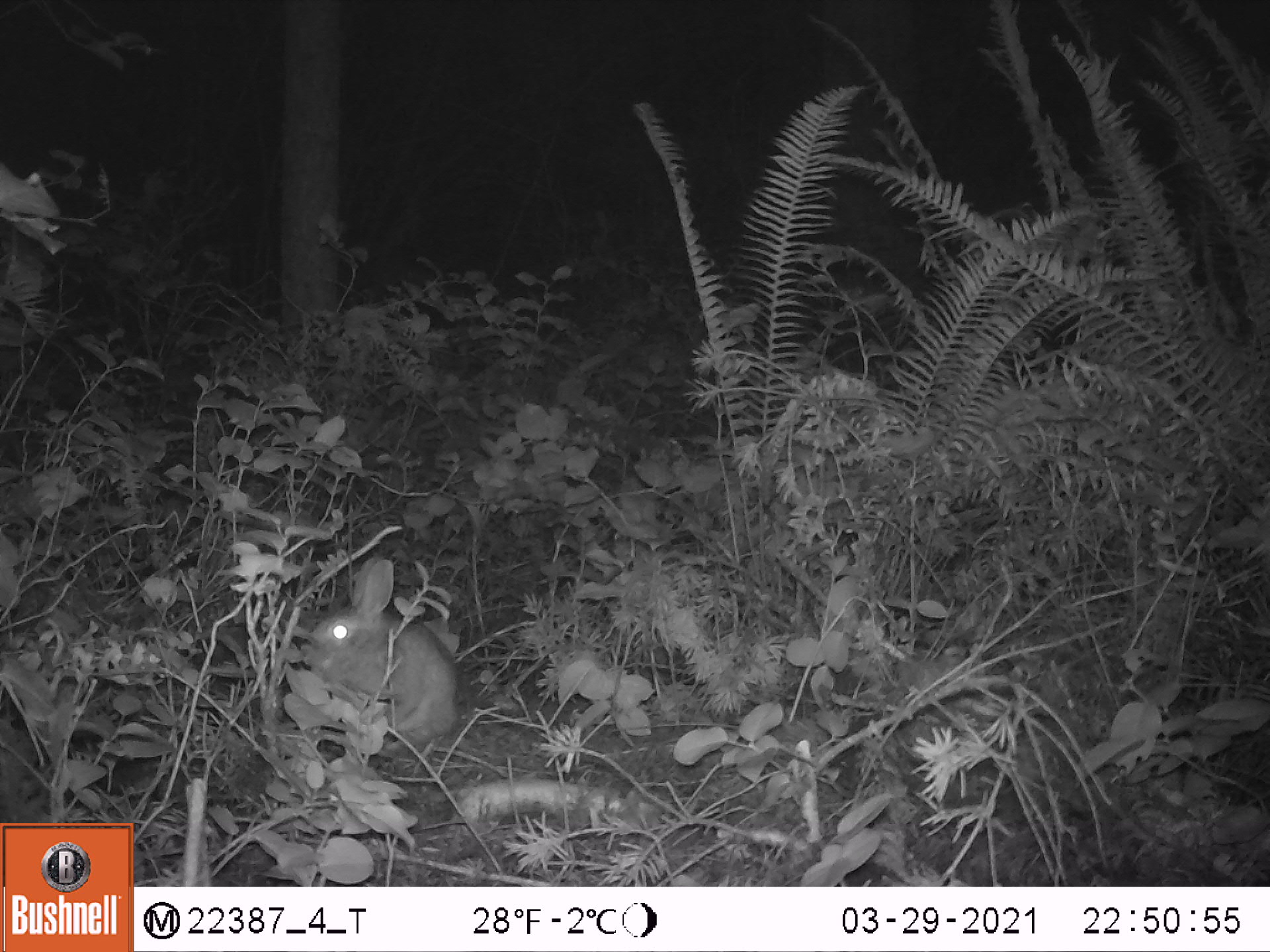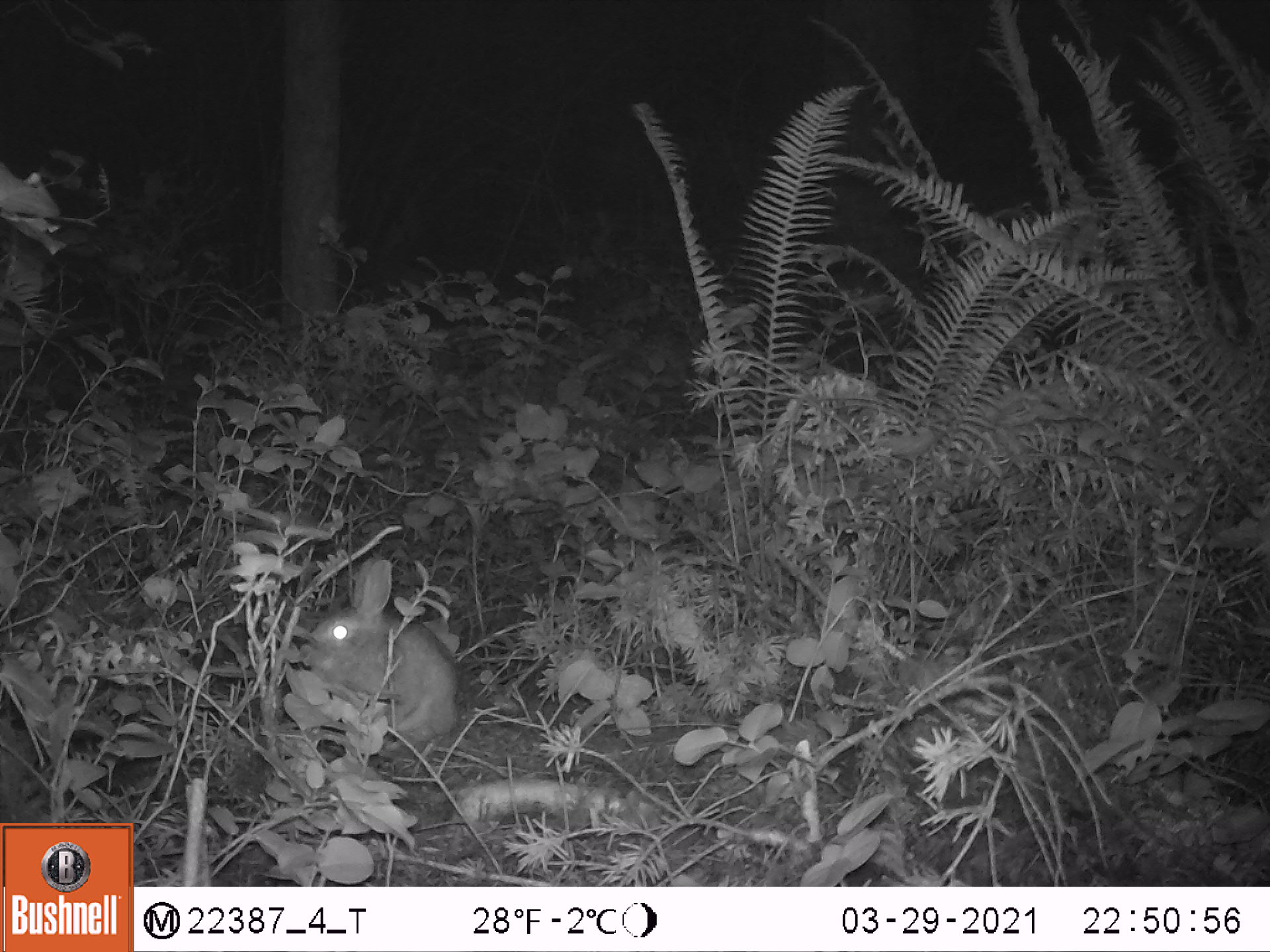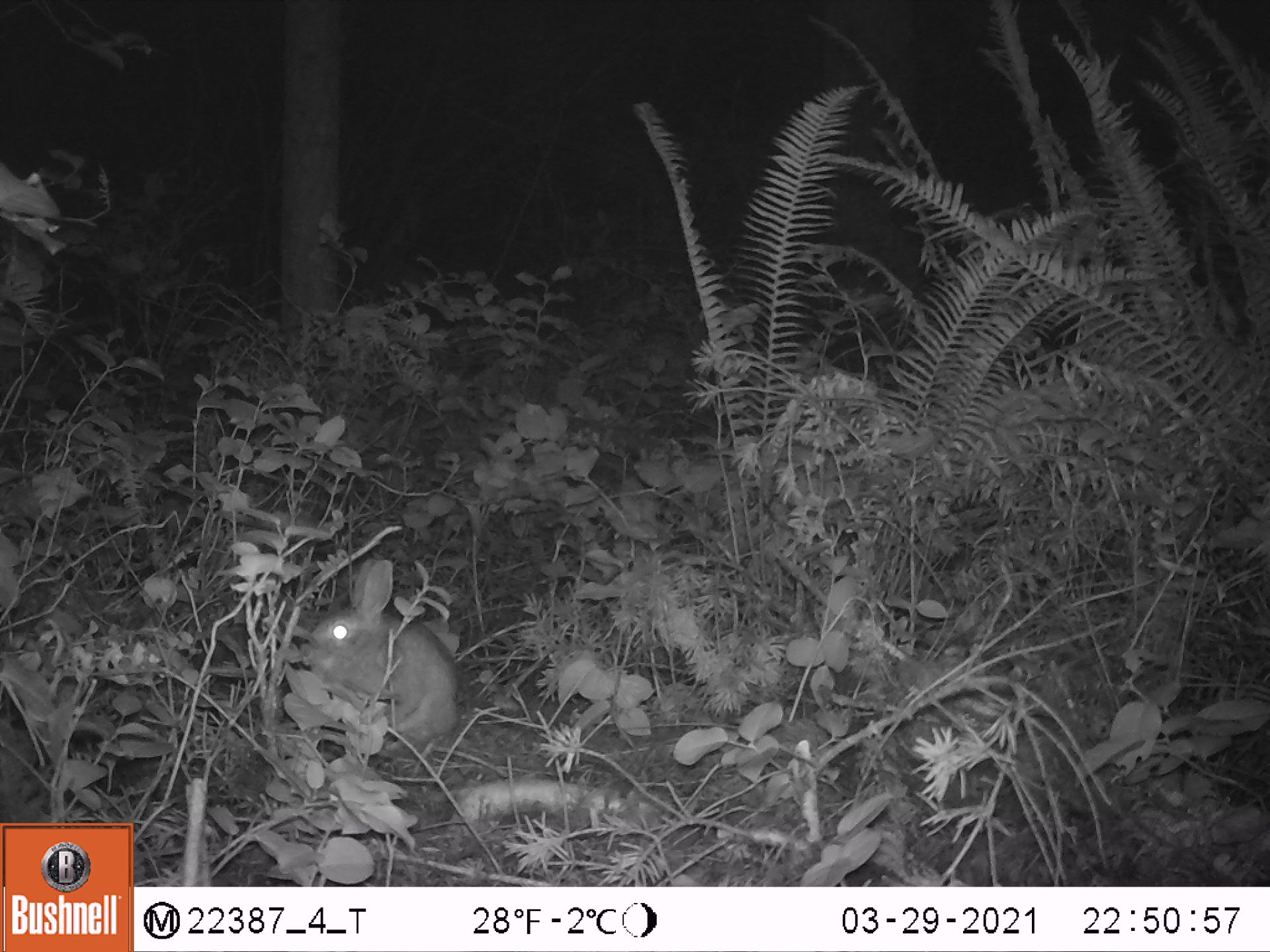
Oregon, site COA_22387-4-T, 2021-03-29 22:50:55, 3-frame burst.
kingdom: Animalia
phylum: Chordata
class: Mammalia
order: Lagomorpha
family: Leporidae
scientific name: Leporidae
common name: hares and rabbits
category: leporidae family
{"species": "leporidae family (hares and rabbits) (Leporidae)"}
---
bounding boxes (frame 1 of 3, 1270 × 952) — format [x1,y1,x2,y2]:
leporidae family: [290,554,464,752]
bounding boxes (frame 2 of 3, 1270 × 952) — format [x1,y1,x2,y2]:
leporidae family: [291,558,463,747]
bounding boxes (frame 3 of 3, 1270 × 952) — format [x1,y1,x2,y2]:
leporidae family: [298,559,471,759]